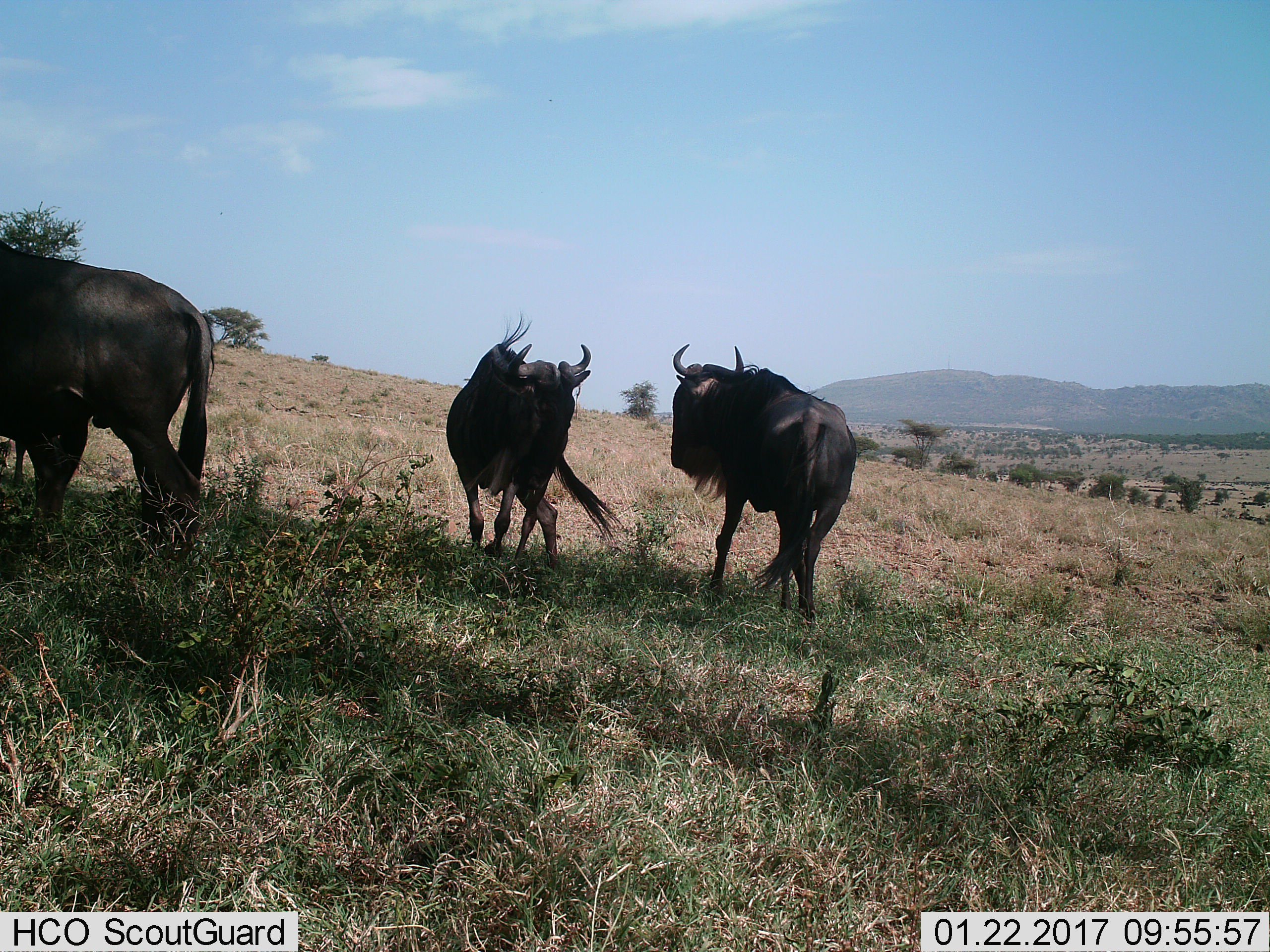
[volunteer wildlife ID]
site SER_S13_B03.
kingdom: Animalia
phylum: Chordata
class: Mammalia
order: Artiodactyla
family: Bovidae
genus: Connochaetes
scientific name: Connochaetes taurinus taurinus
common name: blue wildebeest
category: wildebeestblue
Wildebeestblue (blue wildebeest) (Connochaetes taurinus taurinus), count 3. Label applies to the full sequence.